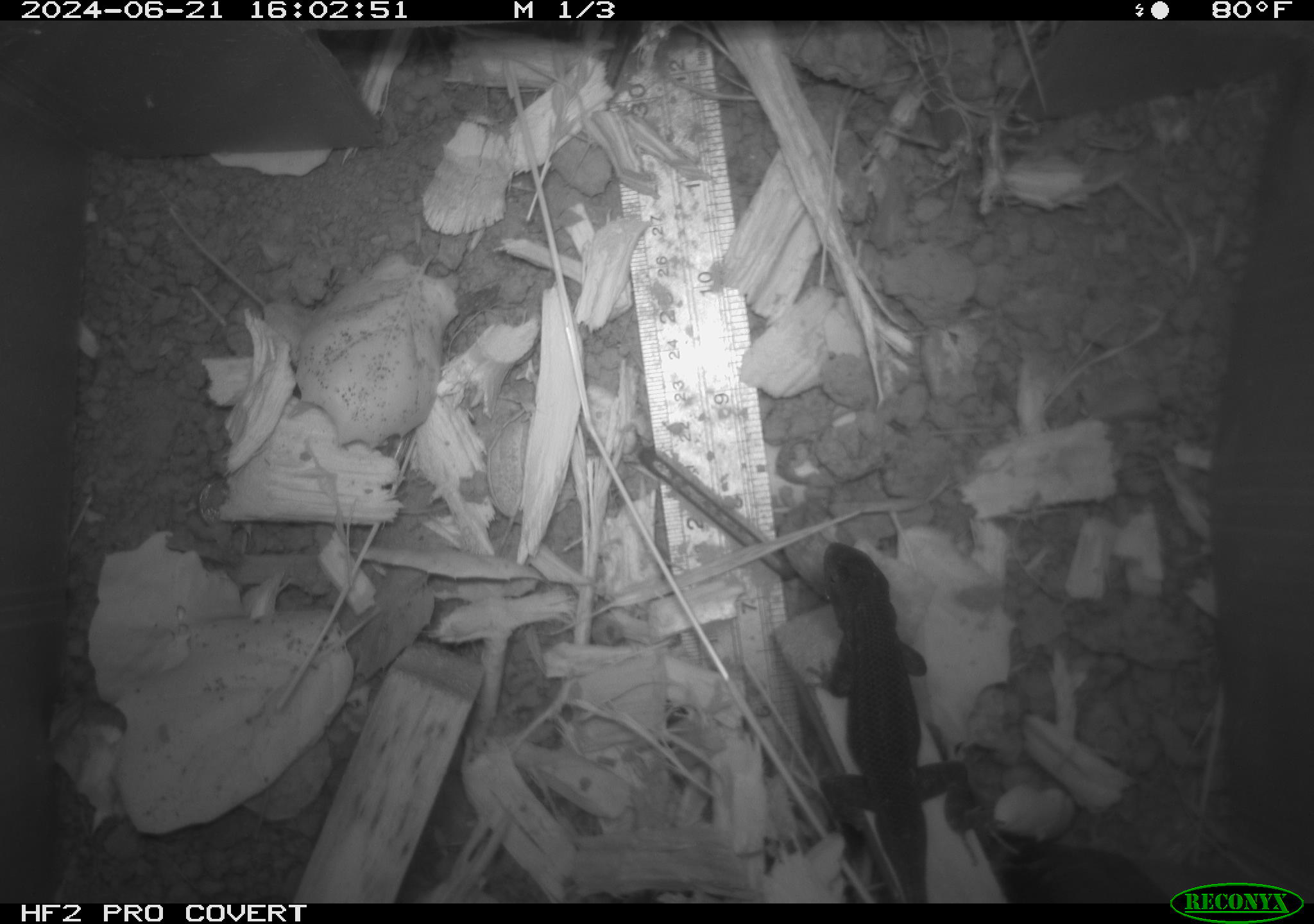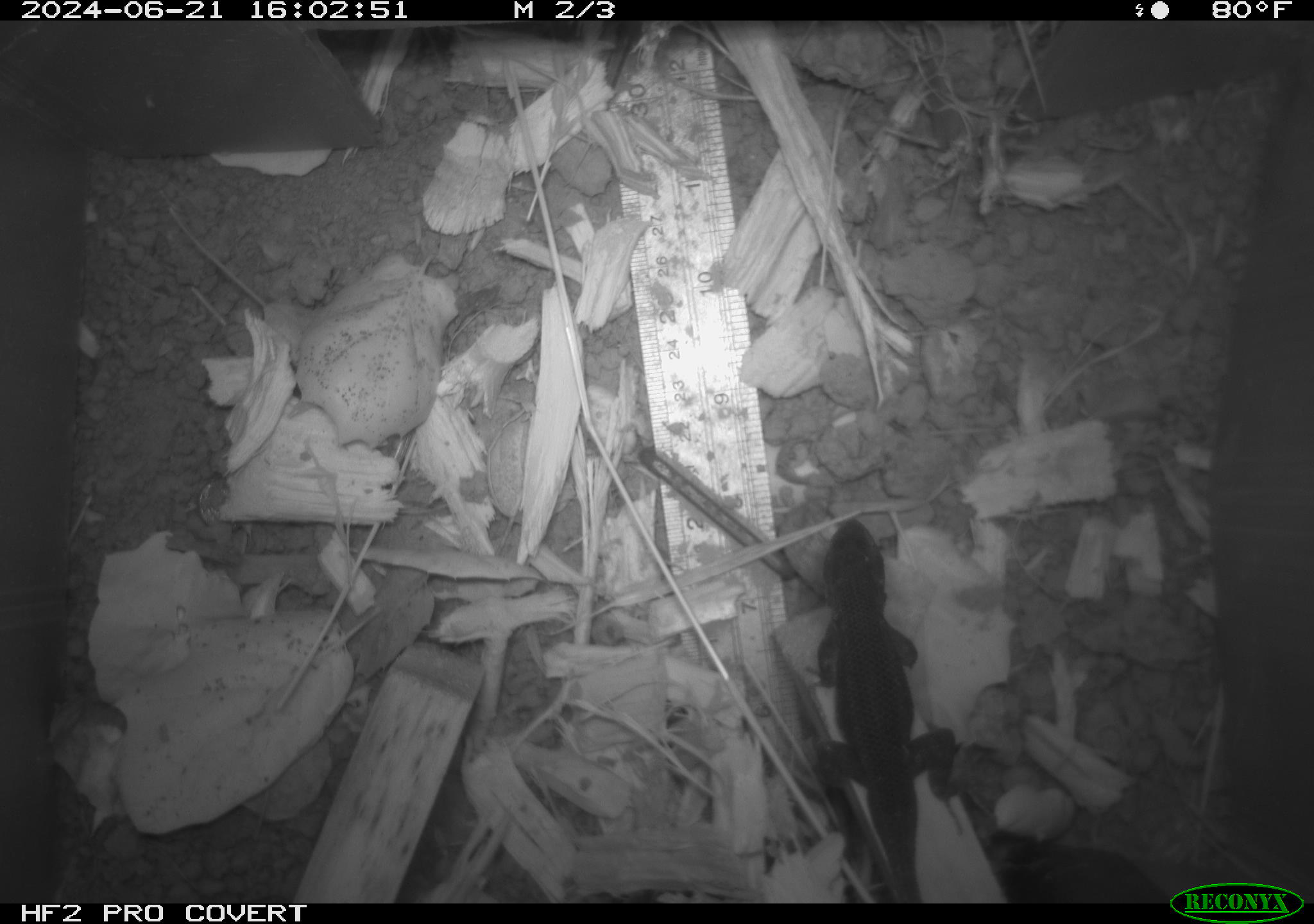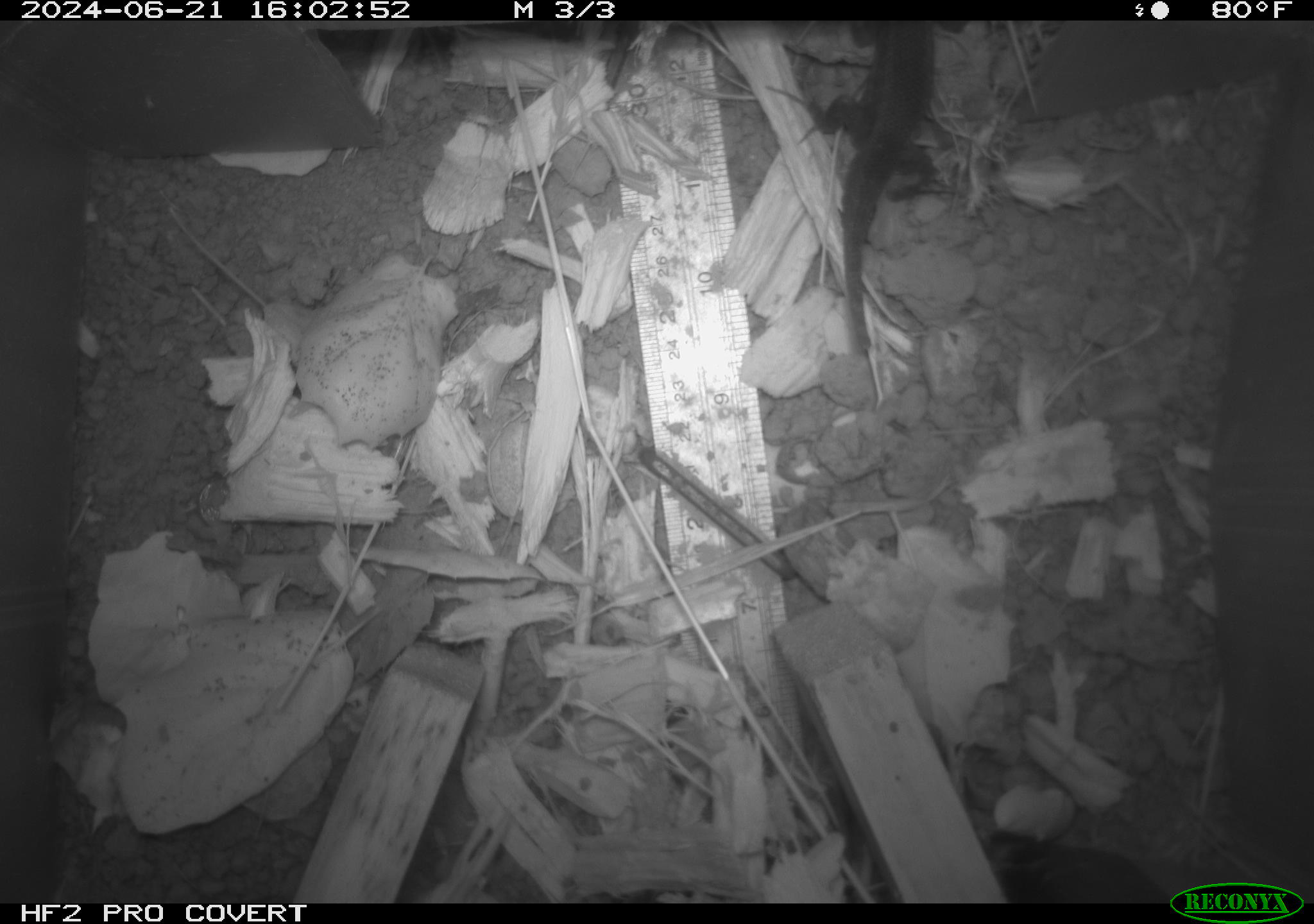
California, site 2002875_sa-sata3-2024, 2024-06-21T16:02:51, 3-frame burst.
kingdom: Animalia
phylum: Chordata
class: Reptilia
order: Squamata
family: Phrynosomatidae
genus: Sceloporus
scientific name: Sceloporus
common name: spiny lizards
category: sceloporus species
Sceloporus species (spiny lizards) (Sceloporus).